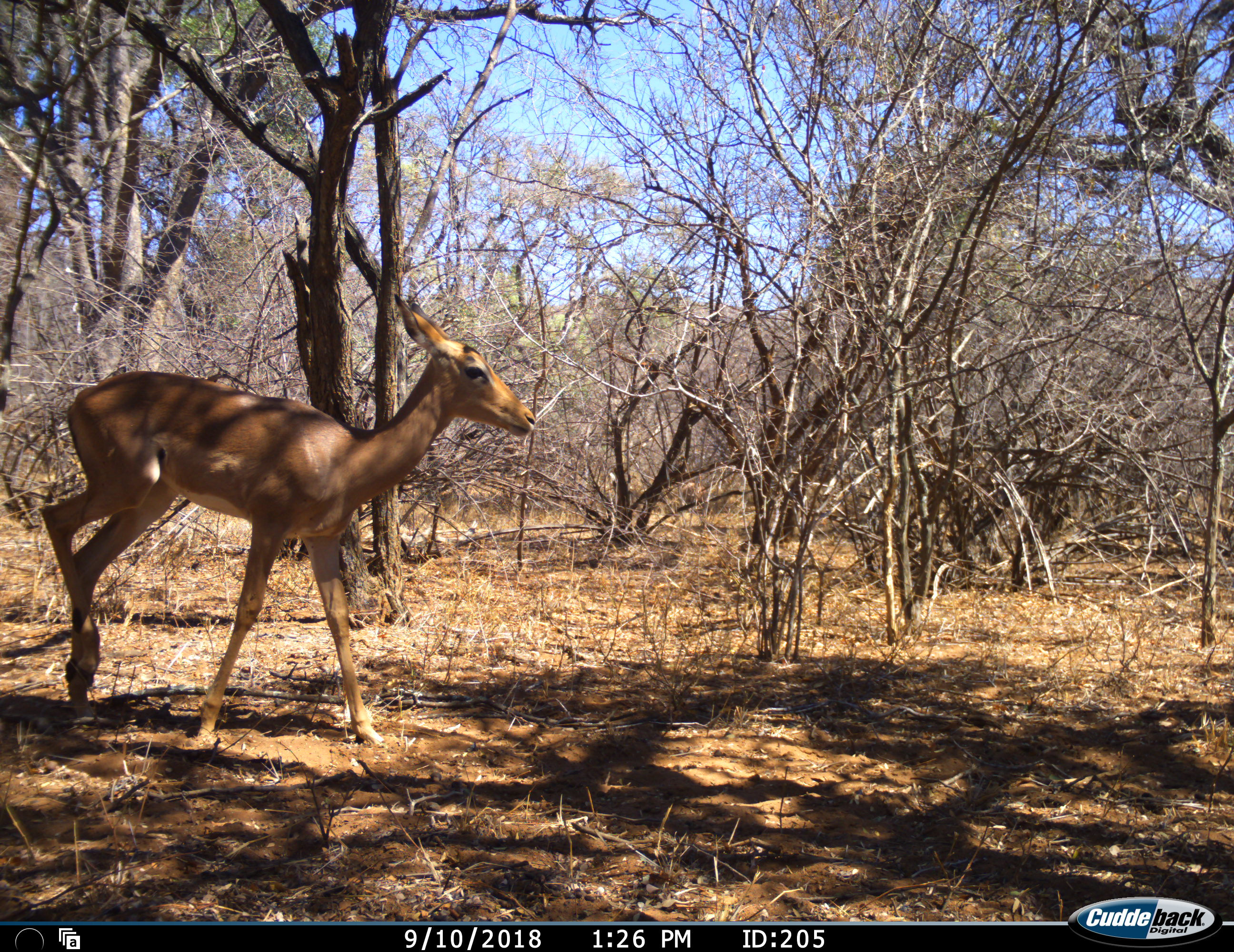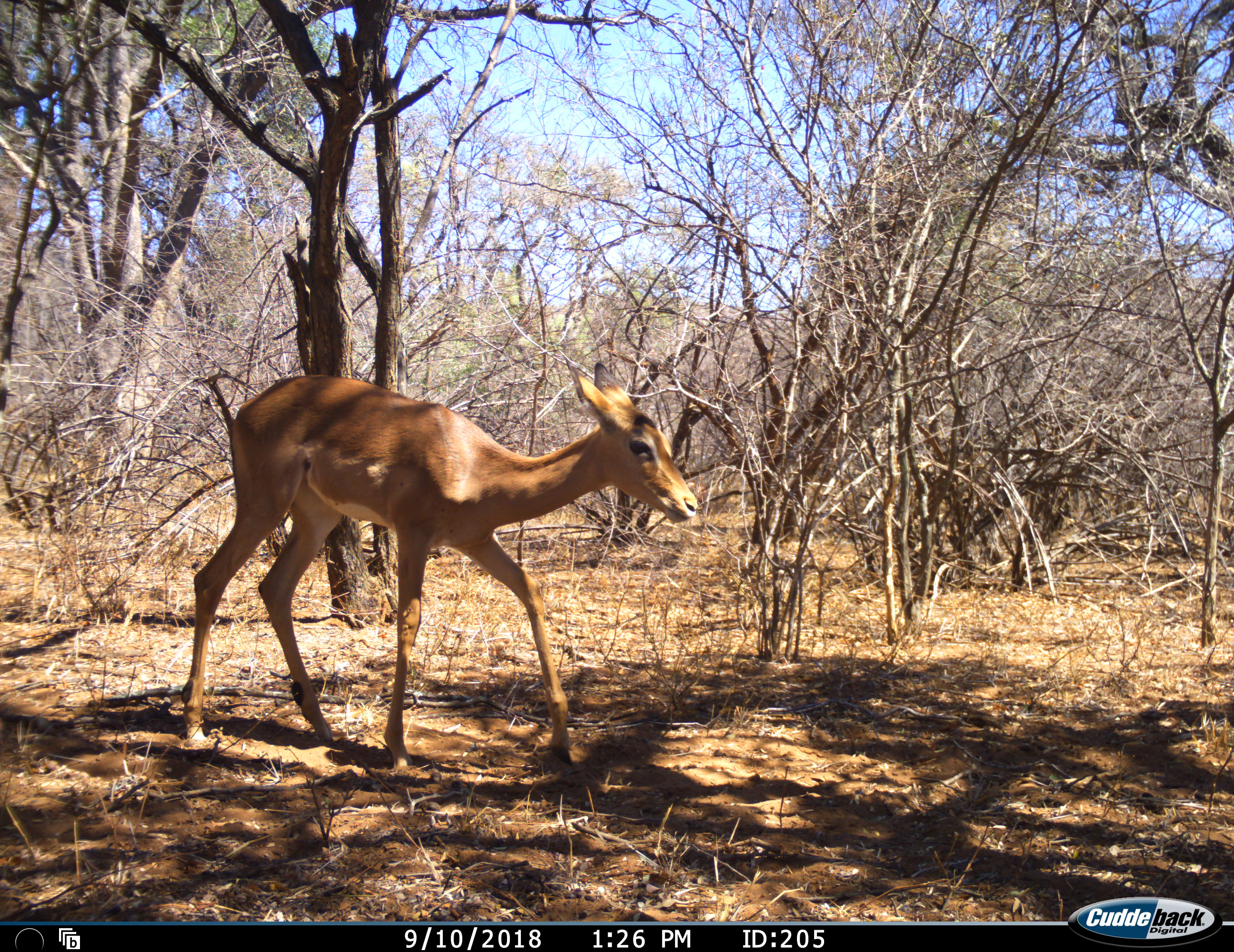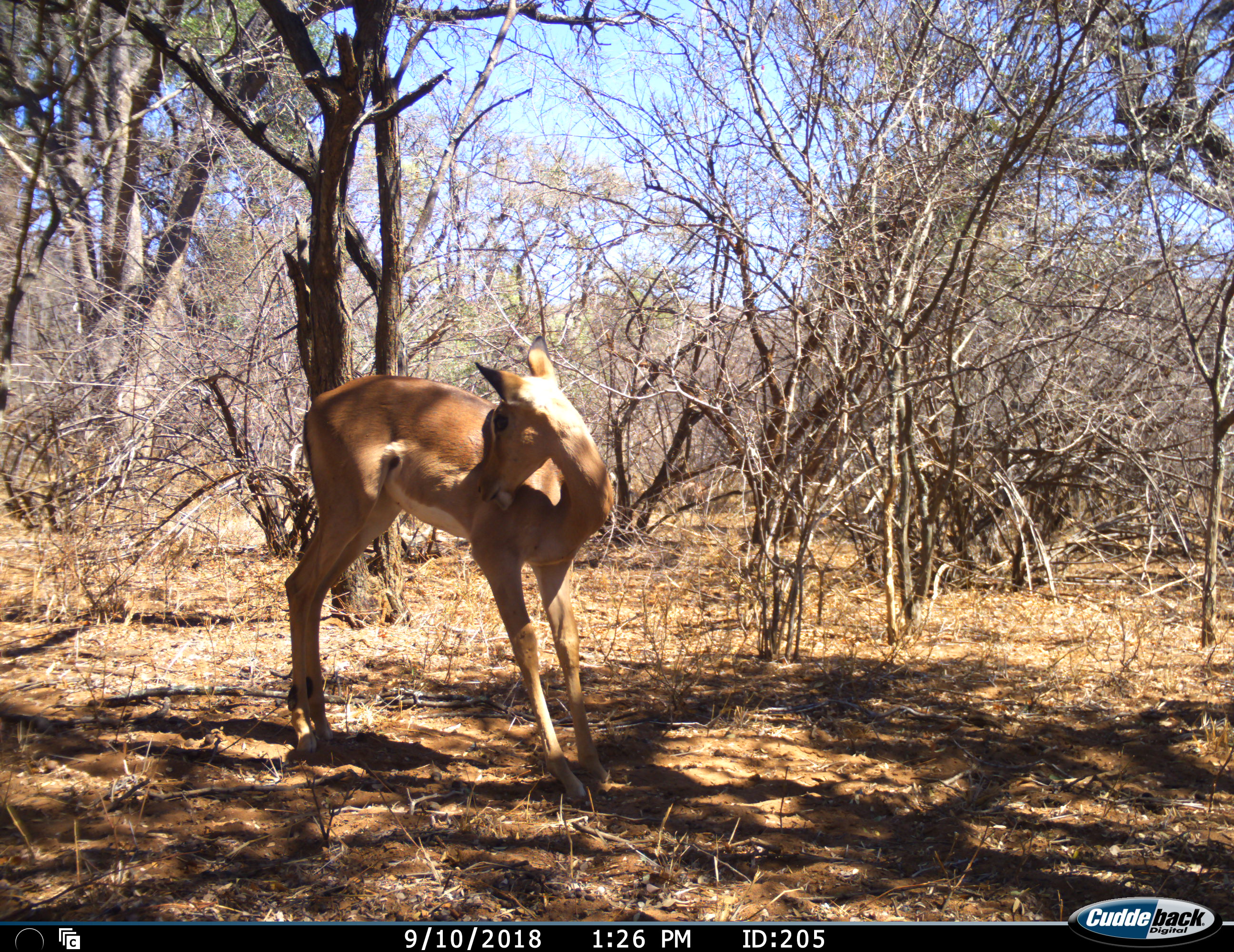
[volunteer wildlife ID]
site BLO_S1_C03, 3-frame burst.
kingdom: Animalia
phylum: Chordata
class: Mammalia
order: Artiodactyla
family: Bovidae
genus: Aepyceros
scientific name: Aepyceros melampus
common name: impala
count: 1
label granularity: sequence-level